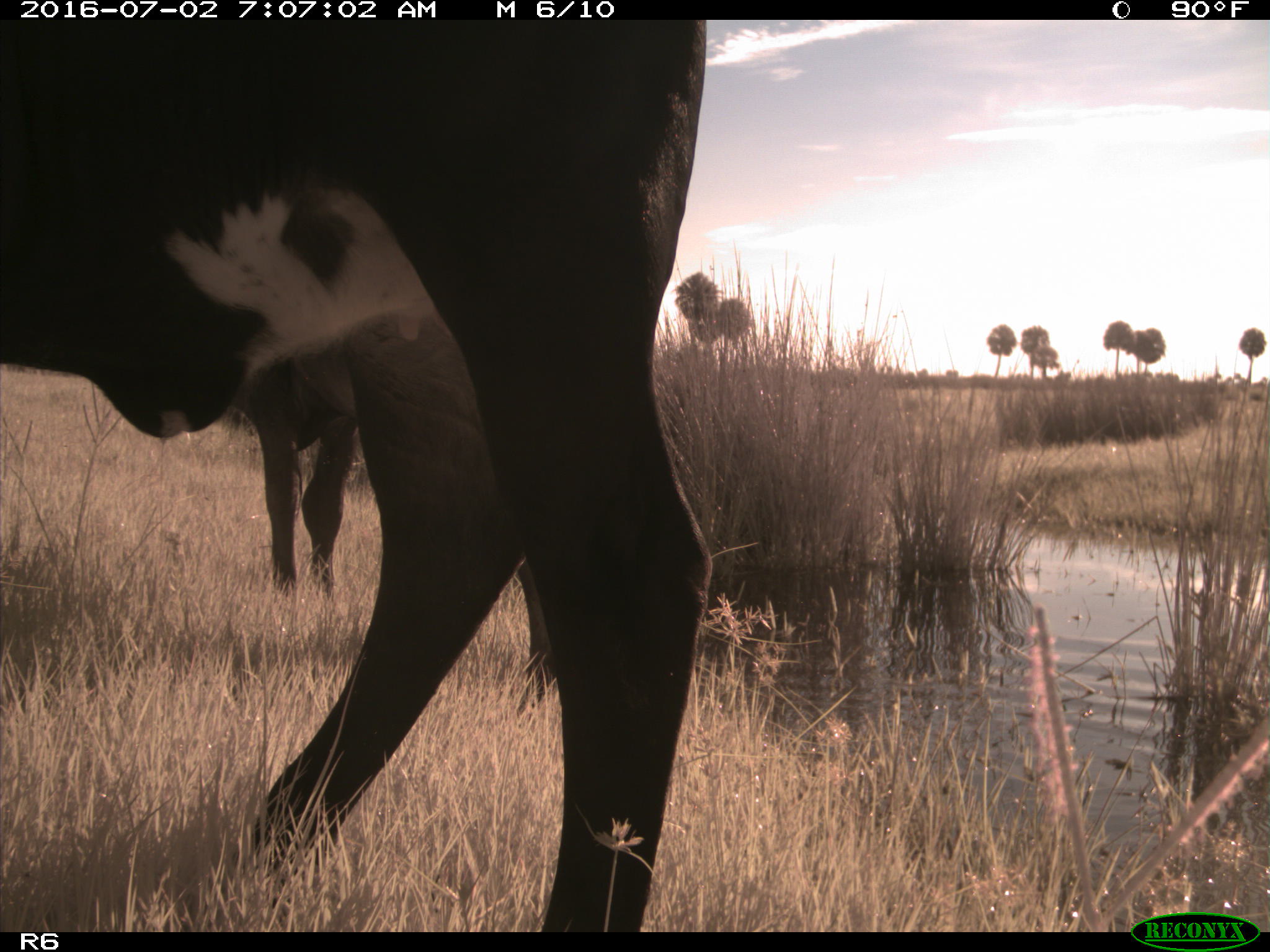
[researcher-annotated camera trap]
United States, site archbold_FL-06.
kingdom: Animalia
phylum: Chordata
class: Mammalia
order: Artiodactyla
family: Bovidae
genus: Bos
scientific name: Bos taurus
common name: domestic cow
Bos taurus (domestic cow).